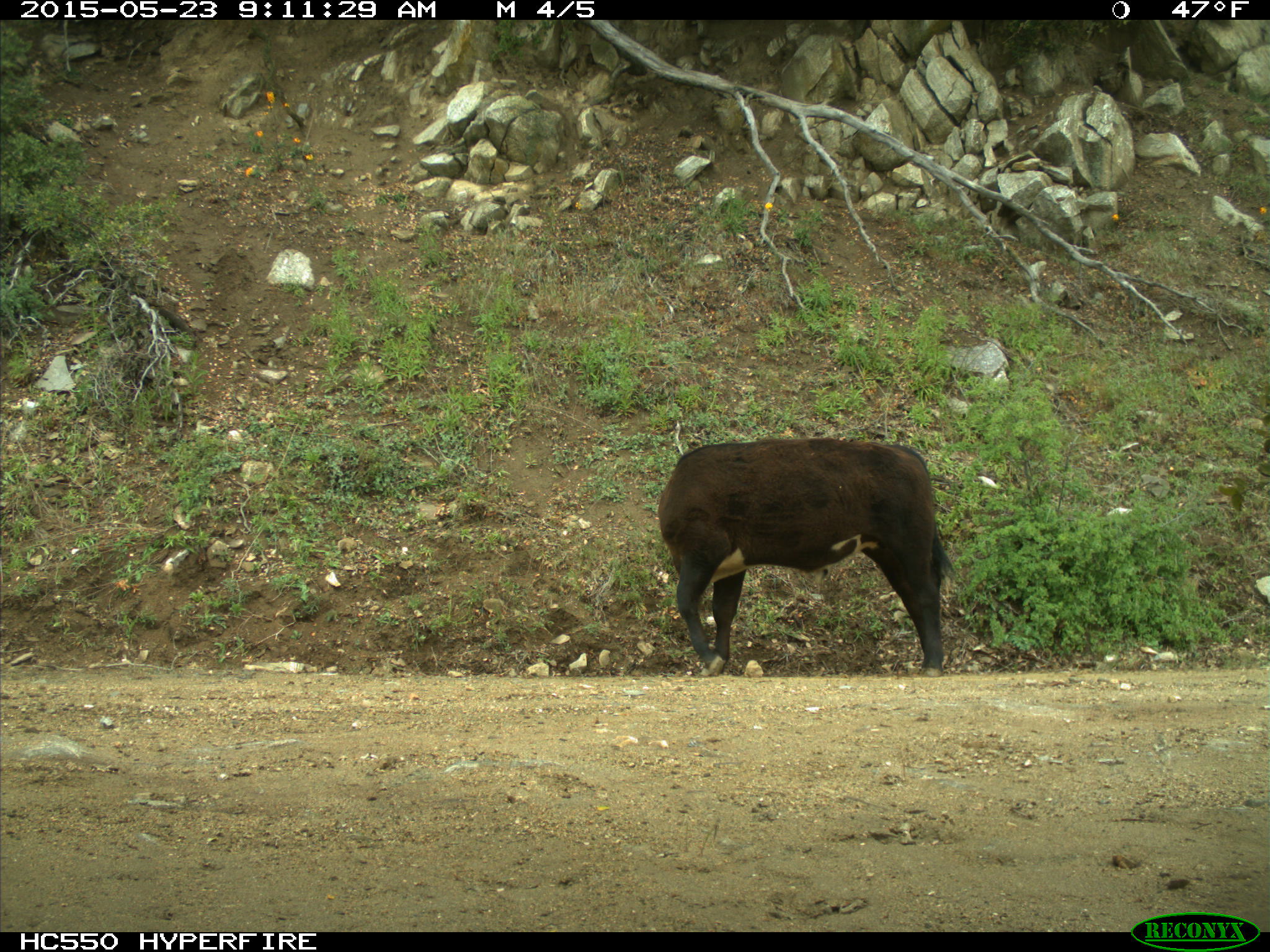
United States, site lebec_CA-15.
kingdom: Animalia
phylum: Chordata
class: Mammalia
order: Artiodactyla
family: Bovidae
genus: Bos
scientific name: Bos taurus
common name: domestic cow